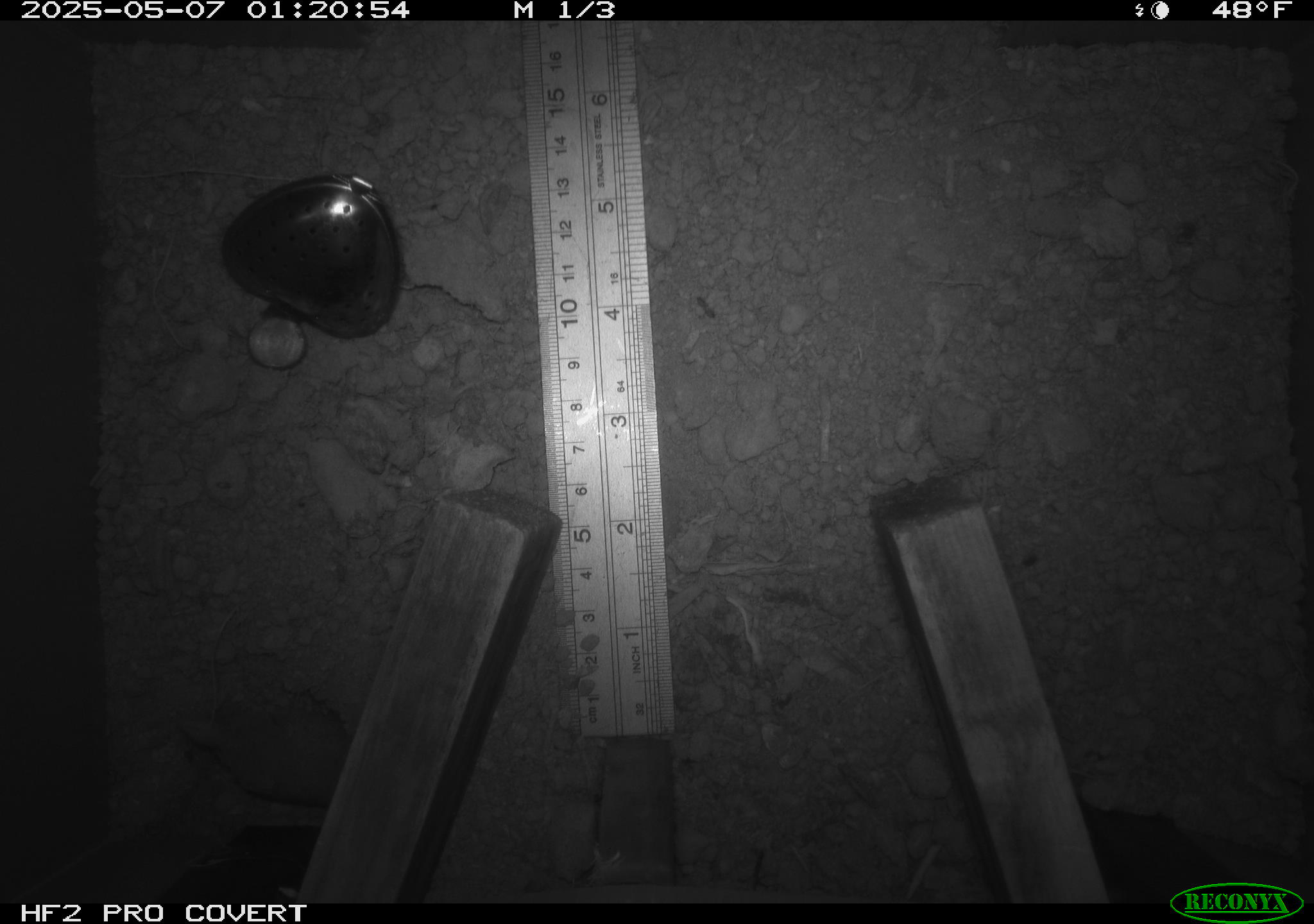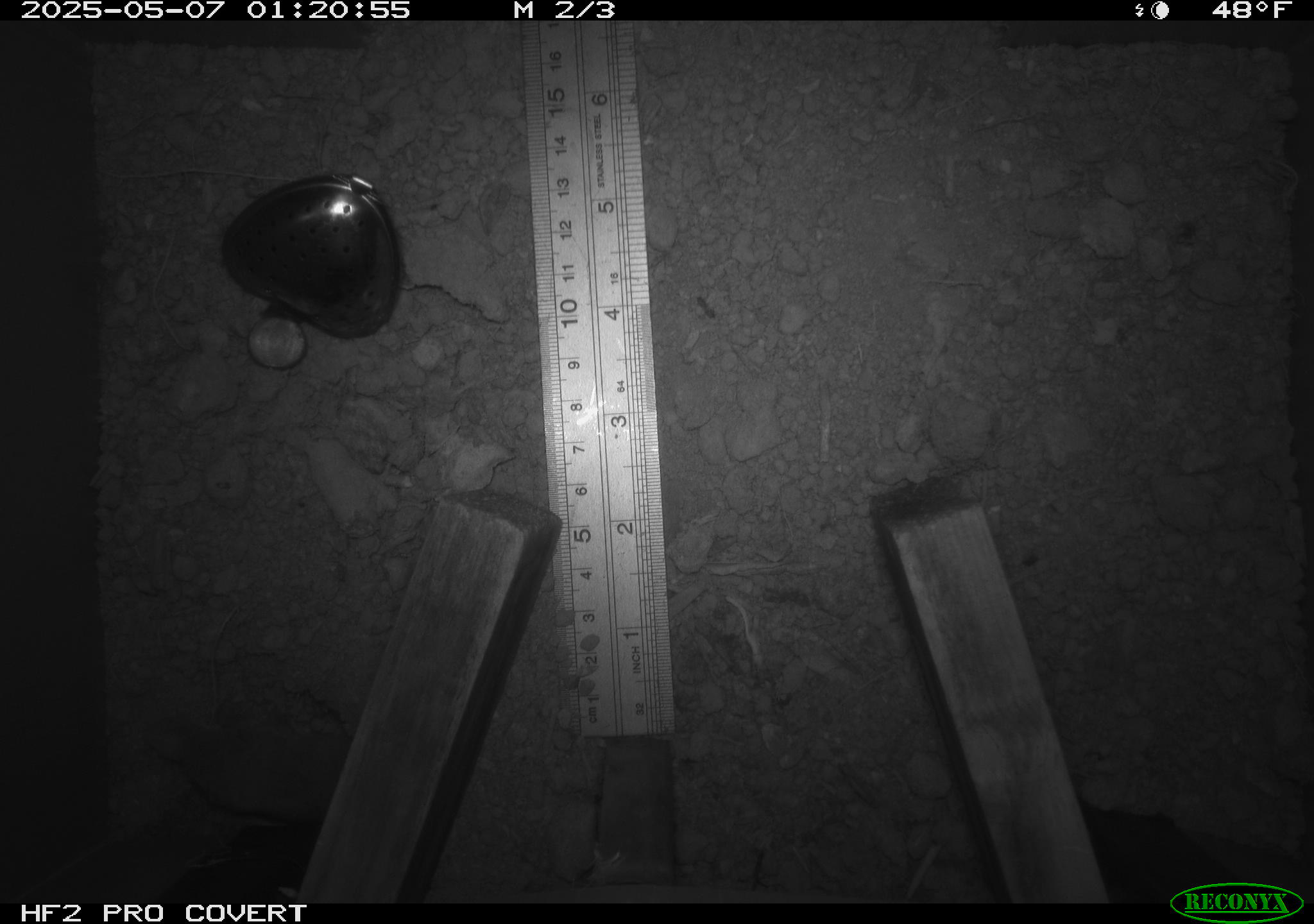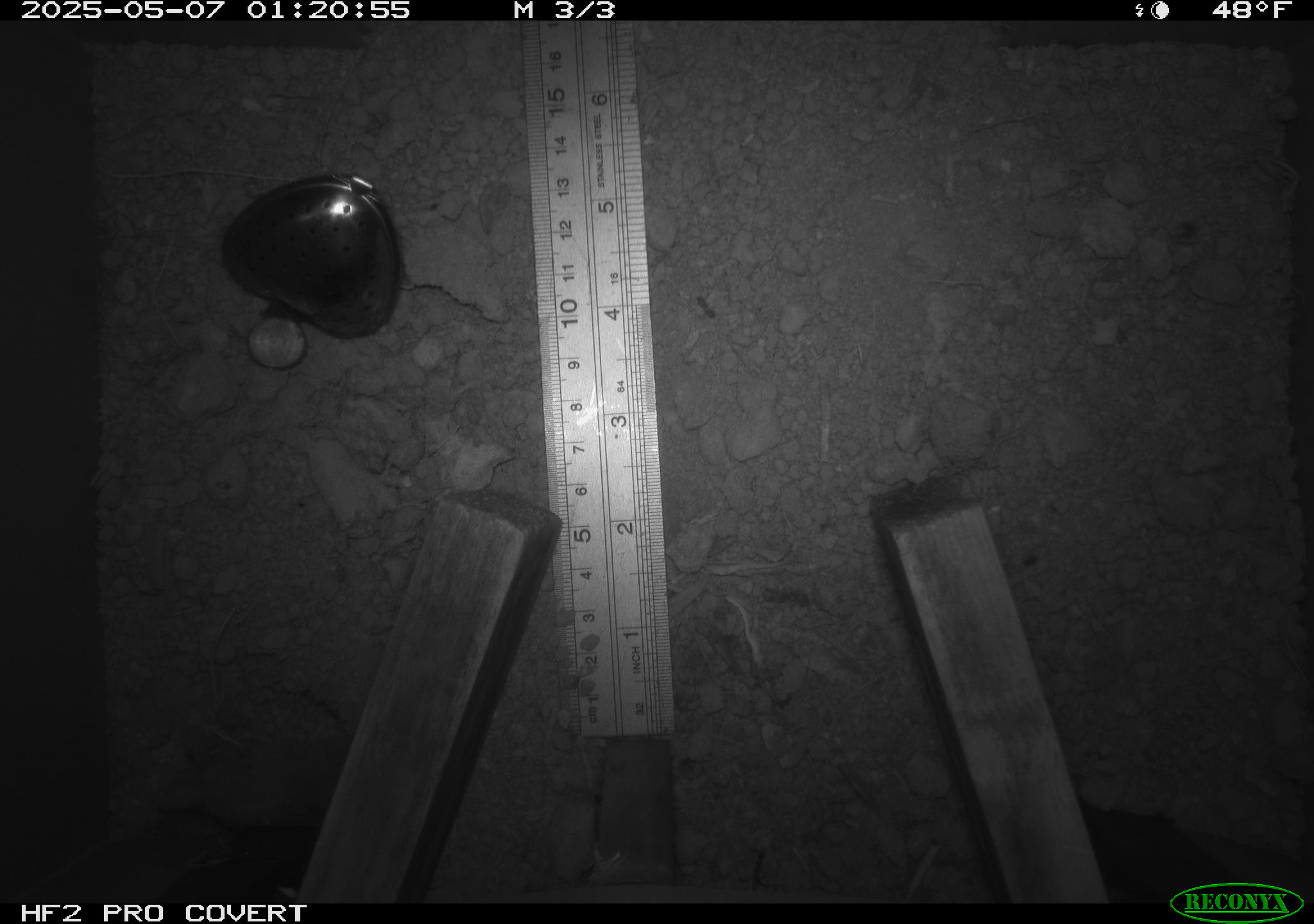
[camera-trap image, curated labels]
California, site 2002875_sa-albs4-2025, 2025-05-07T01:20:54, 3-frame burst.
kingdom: Animalia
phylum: Chordata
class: Mammalia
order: Eulipotyphla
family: Soricidae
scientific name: Soricidae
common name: shrews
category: soricidae family